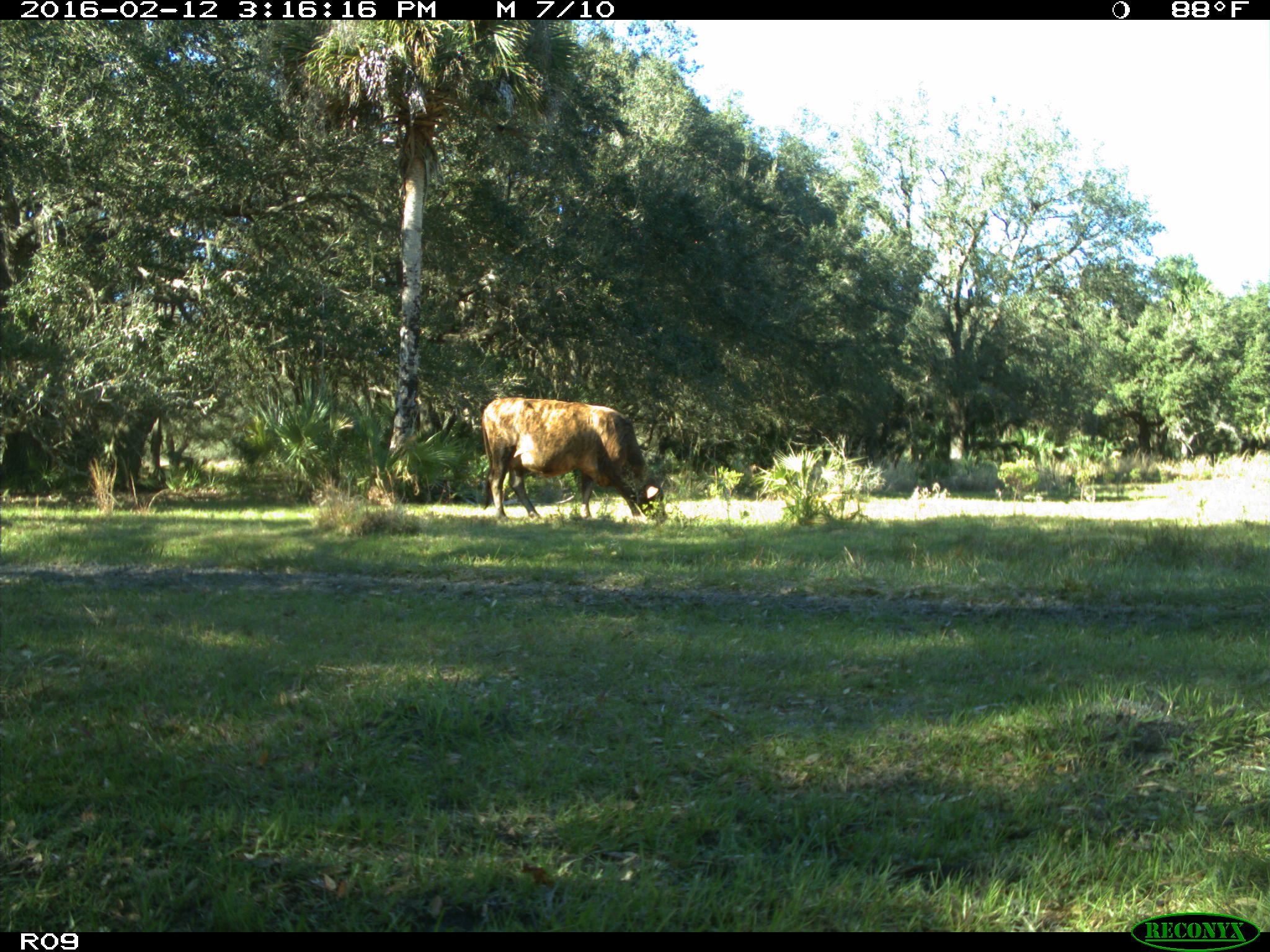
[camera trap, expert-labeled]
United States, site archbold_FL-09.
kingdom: Animalia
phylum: Chordata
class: Mammalia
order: Artiodactyla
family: Bovidae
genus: Bos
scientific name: Bos taurus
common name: domestic cow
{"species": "Bos taurus (domestic cow)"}